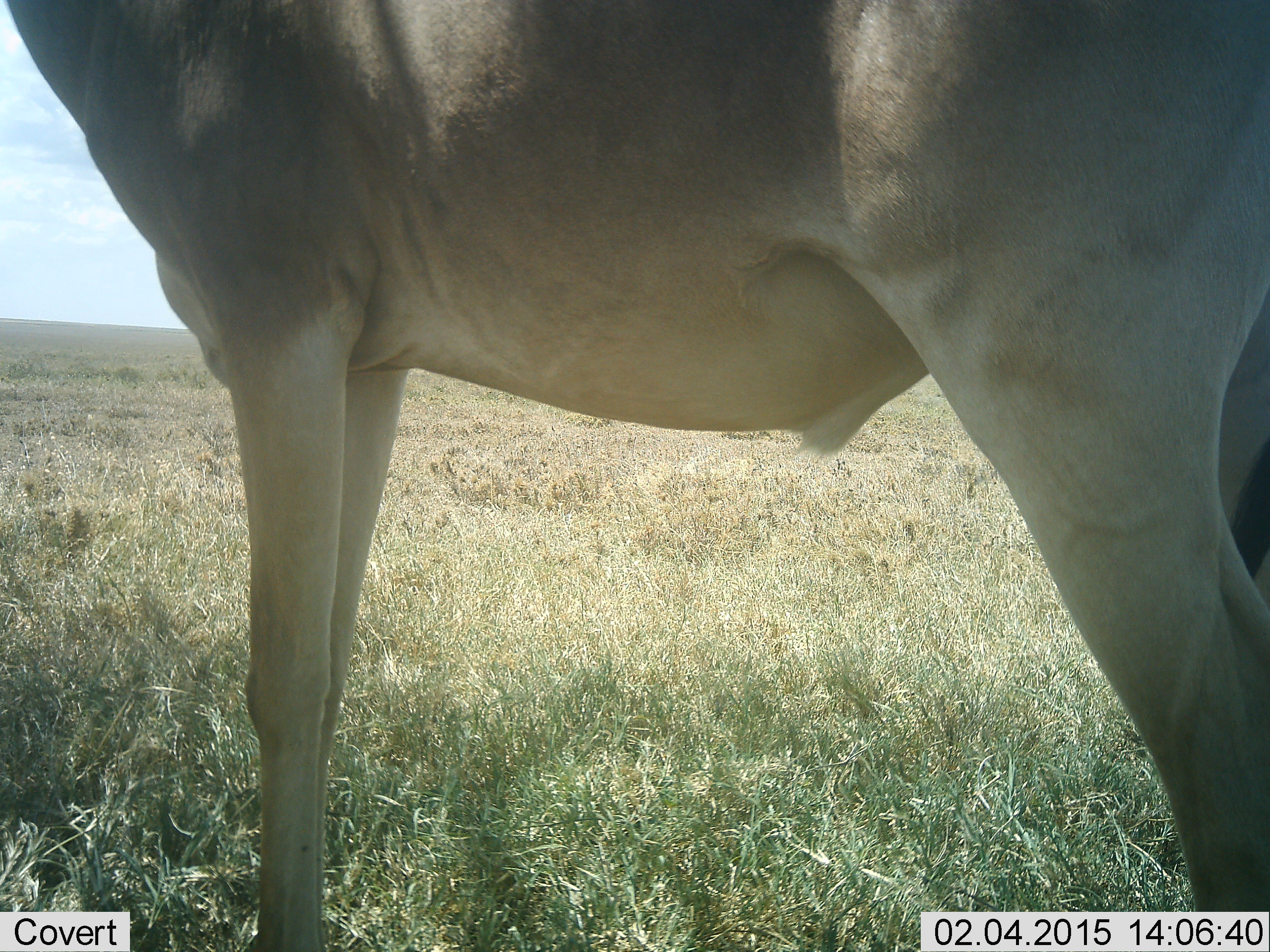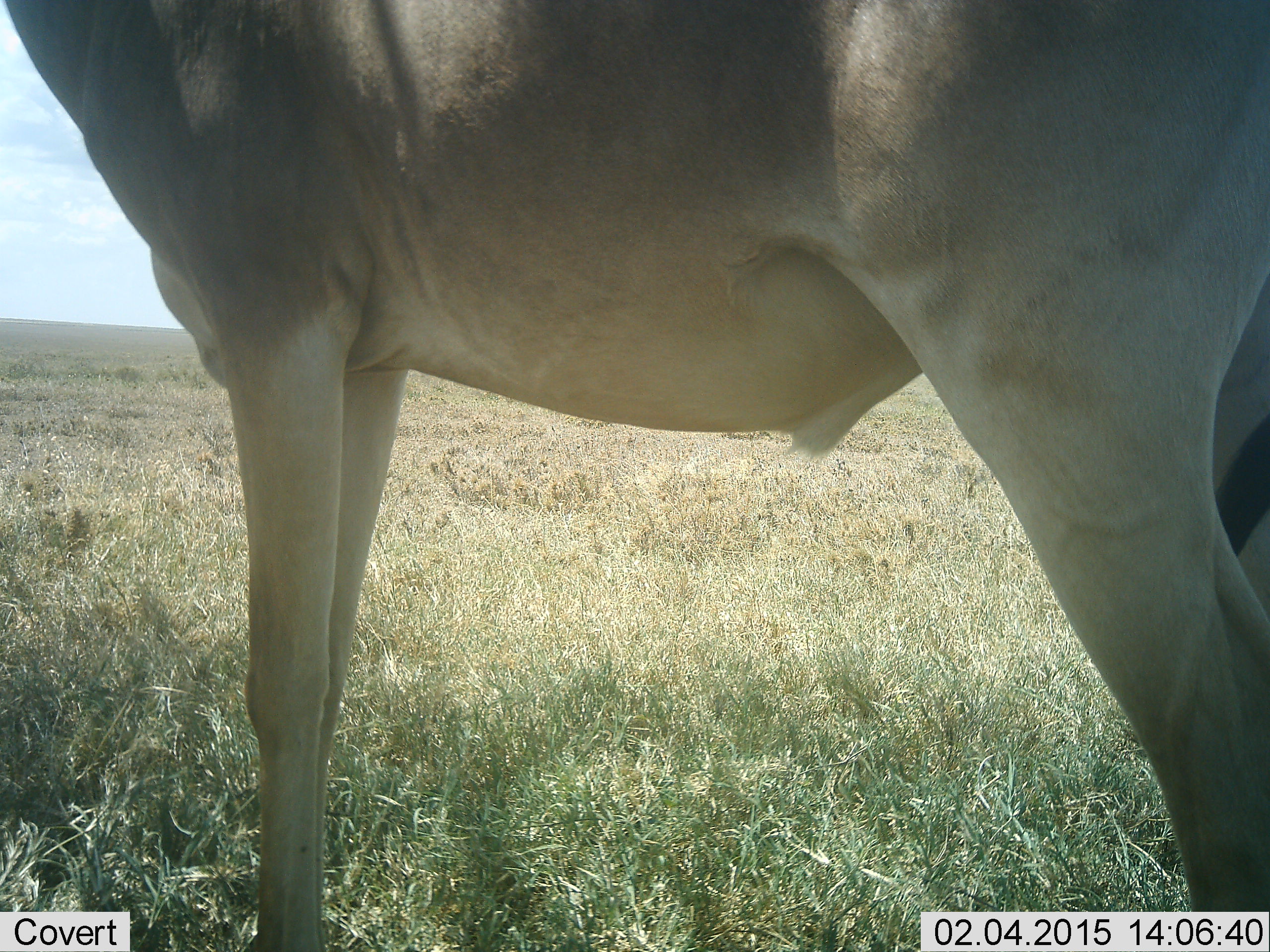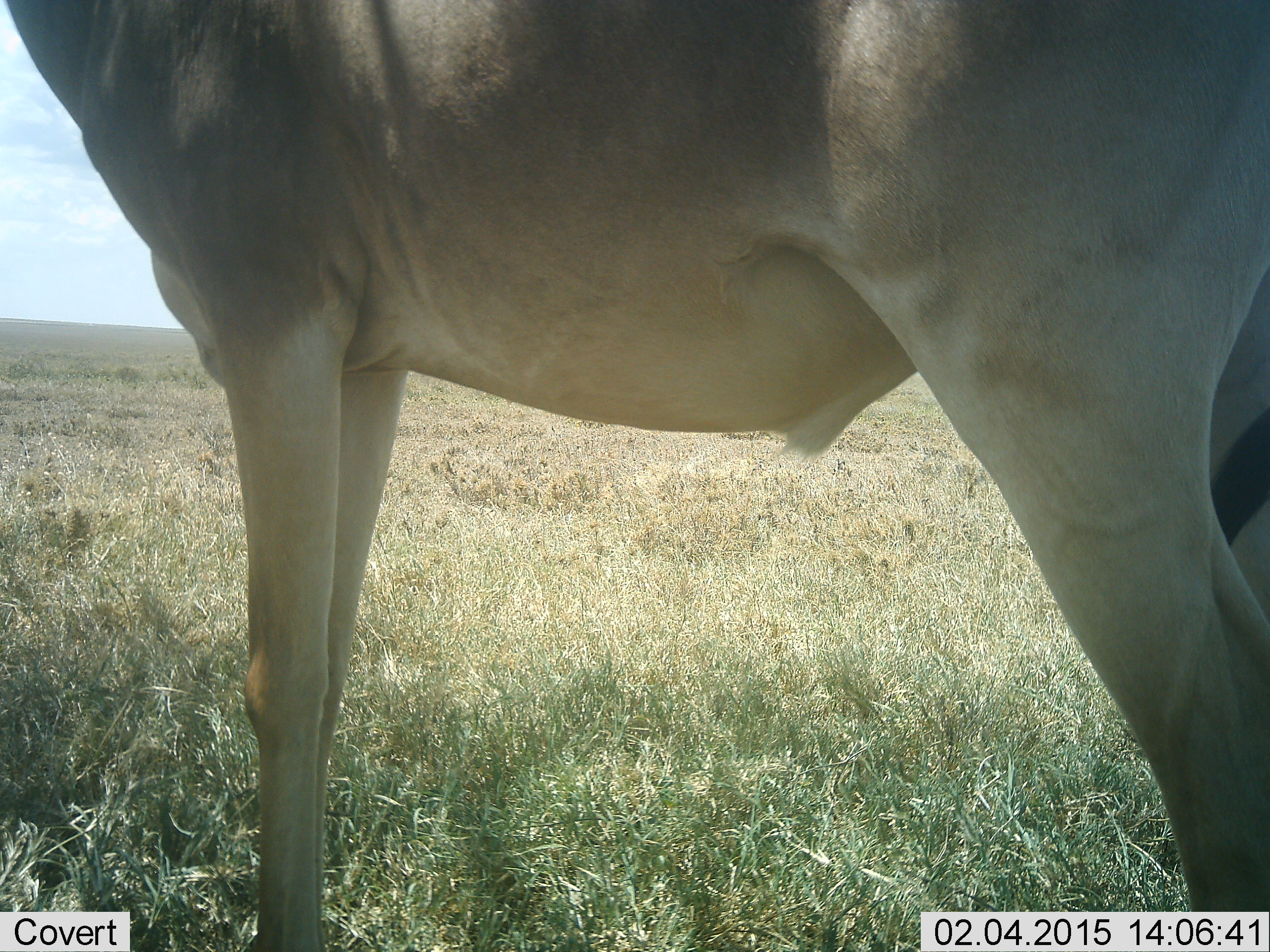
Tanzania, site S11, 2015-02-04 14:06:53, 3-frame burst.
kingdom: Animalia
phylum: Chordata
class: Mammalia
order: Artiodactyla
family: Bovidae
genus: Alcelaphus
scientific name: Alcelaphus buselaphus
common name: hartebeest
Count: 1.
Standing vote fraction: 100%.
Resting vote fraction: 0%.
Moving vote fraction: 0%.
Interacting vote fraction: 0%.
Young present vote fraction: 0%.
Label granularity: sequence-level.